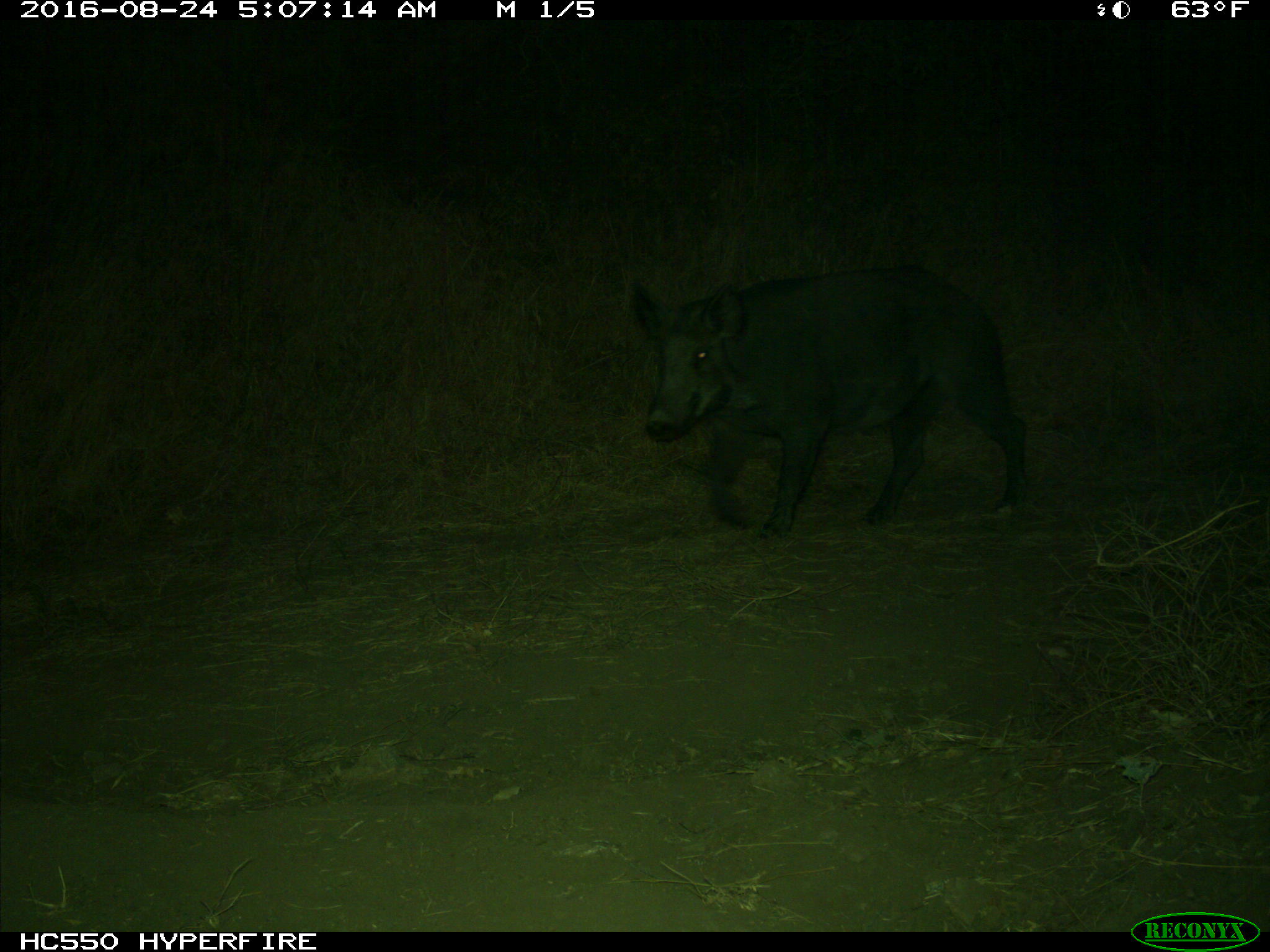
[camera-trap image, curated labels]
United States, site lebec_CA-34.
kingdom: Animalia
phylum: Chordata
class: Mammalia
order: Artiodactyla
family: Suidae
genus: Sus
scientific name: Sus scrofa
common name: wild boar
Sus scrofa (wild boar).